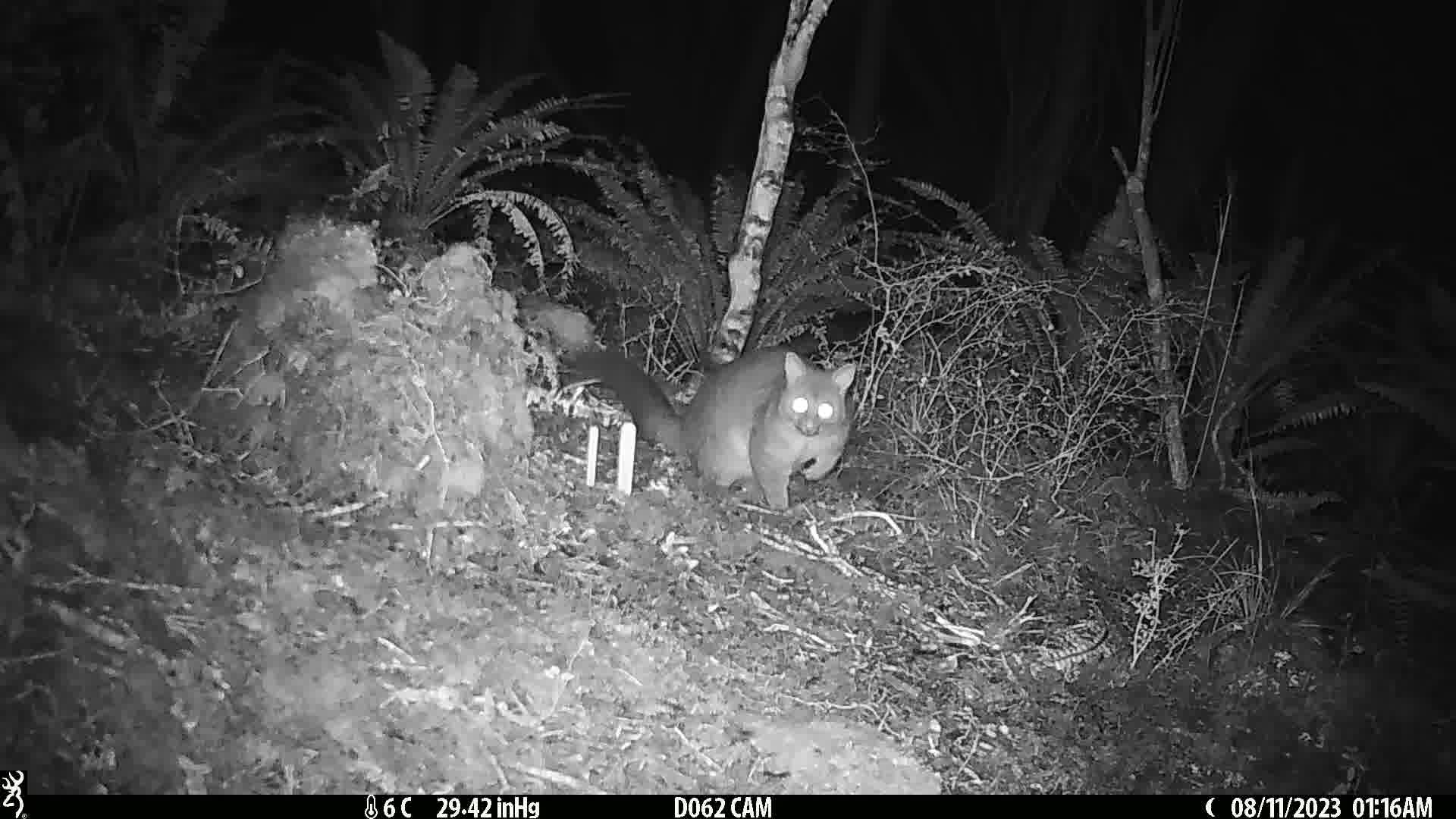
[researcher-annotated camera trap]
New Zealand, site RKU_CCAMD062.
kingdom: Animalia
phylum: Chordata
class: Mammalia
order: Diprotodontia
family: Phalangeridae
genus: Trichosurus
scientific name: Trichosurus vulpecula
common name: common brushtail possum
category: possum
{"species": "possum (common brushtail possum) (Trichosurus vulpecula)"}